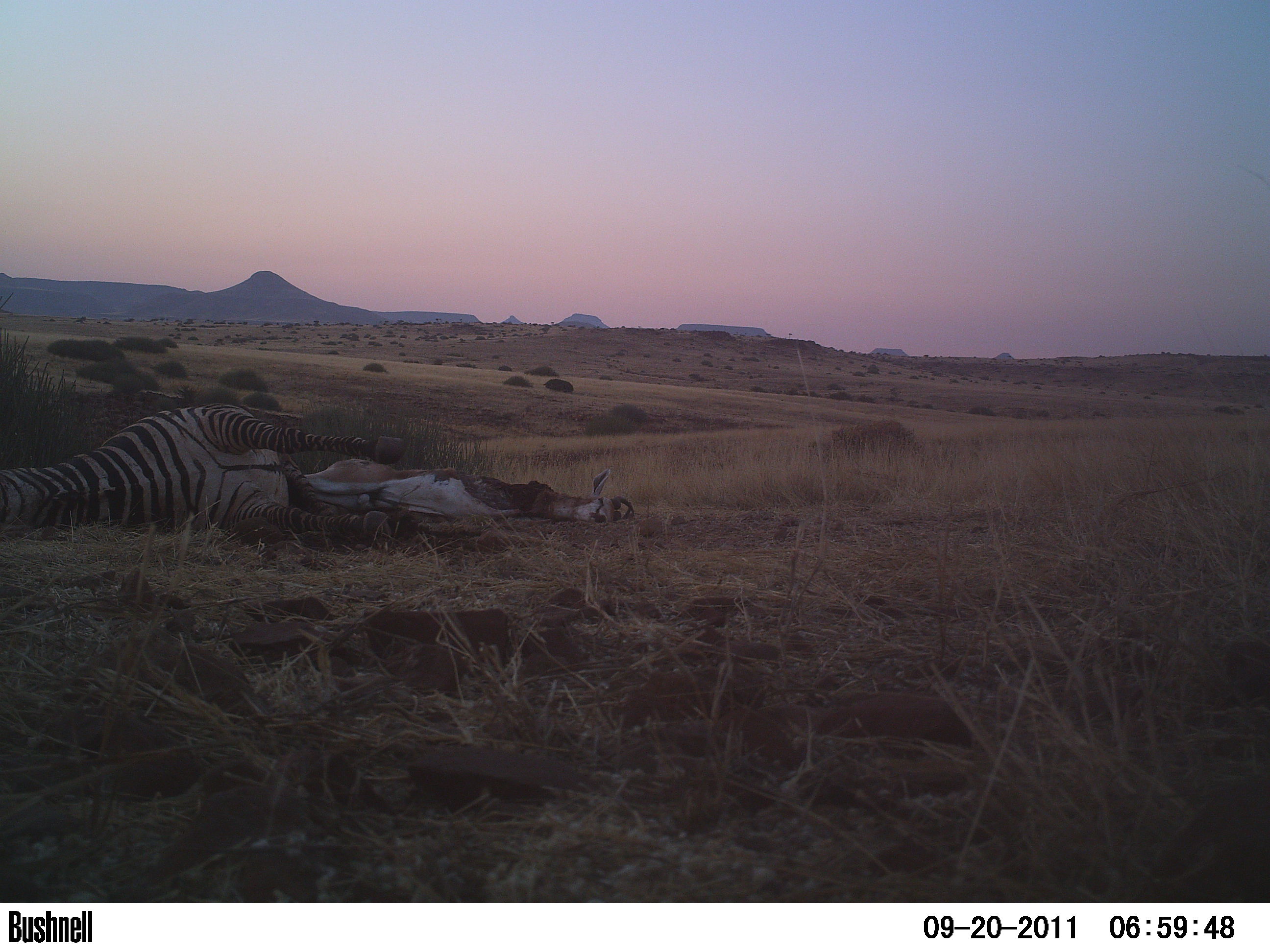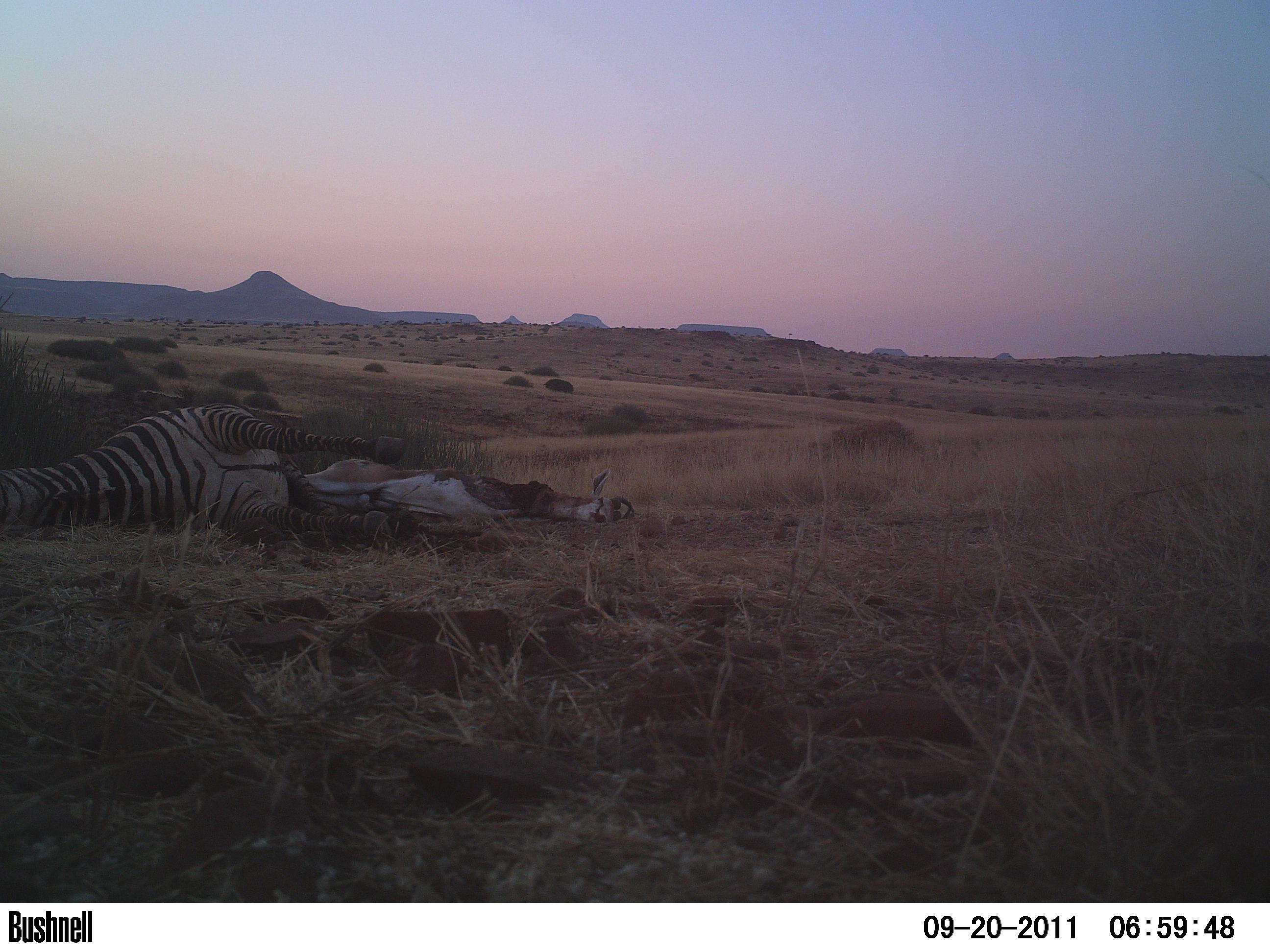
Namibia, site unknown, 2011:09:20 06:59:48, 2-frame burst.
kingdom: Animalia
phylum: Chordata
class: Mammalia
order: Carnivora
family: Felidae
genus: Panthera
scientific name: Panthera pardus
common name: leopard